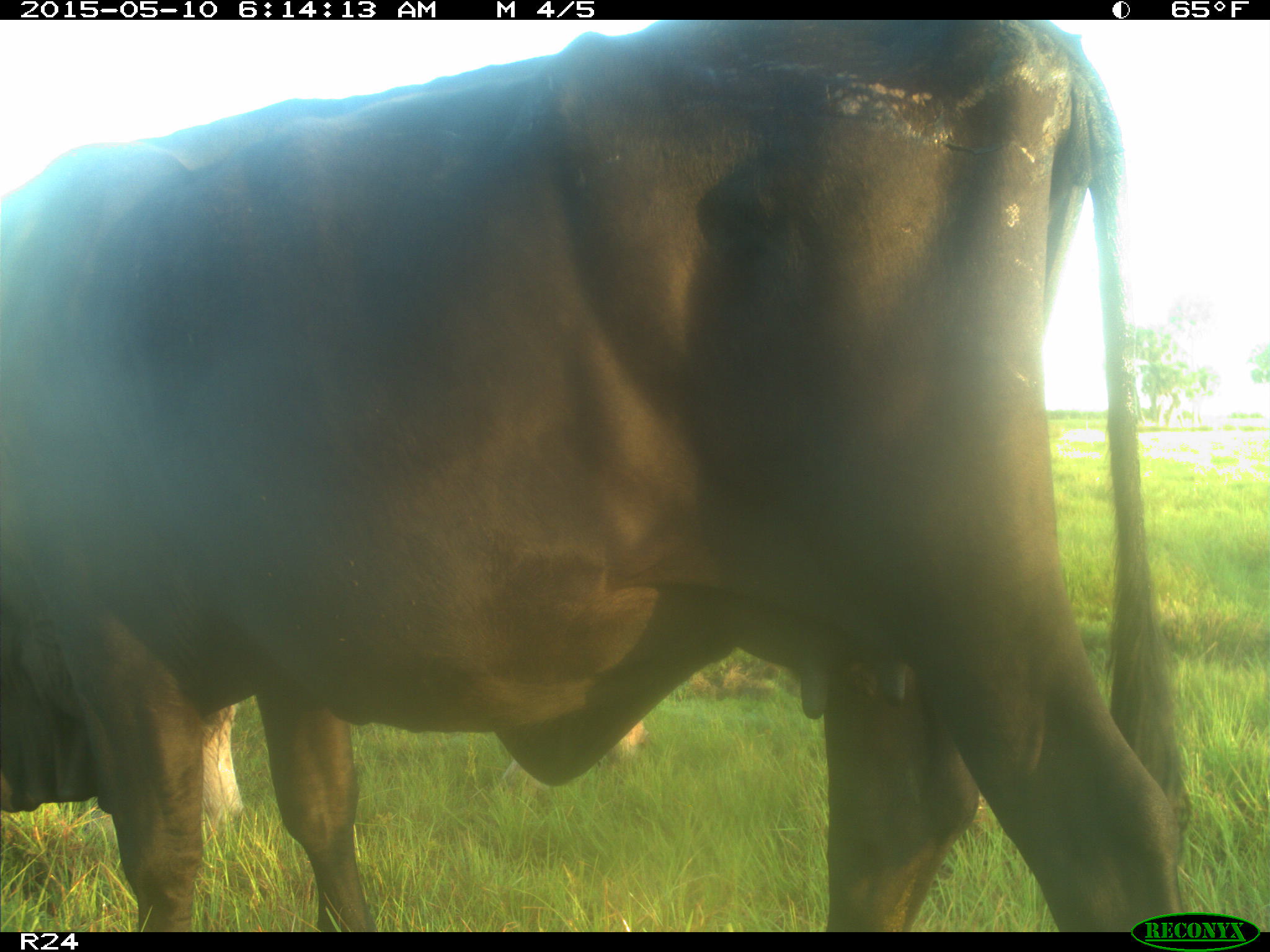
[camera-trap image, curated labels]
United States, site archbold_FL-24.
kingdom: Animalia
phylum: Chordata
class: Mammalia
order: Artiodactyla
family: Bovidae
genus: Bos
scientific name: Bos taurus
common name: domestic cow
Bos taurus (domestic cow).